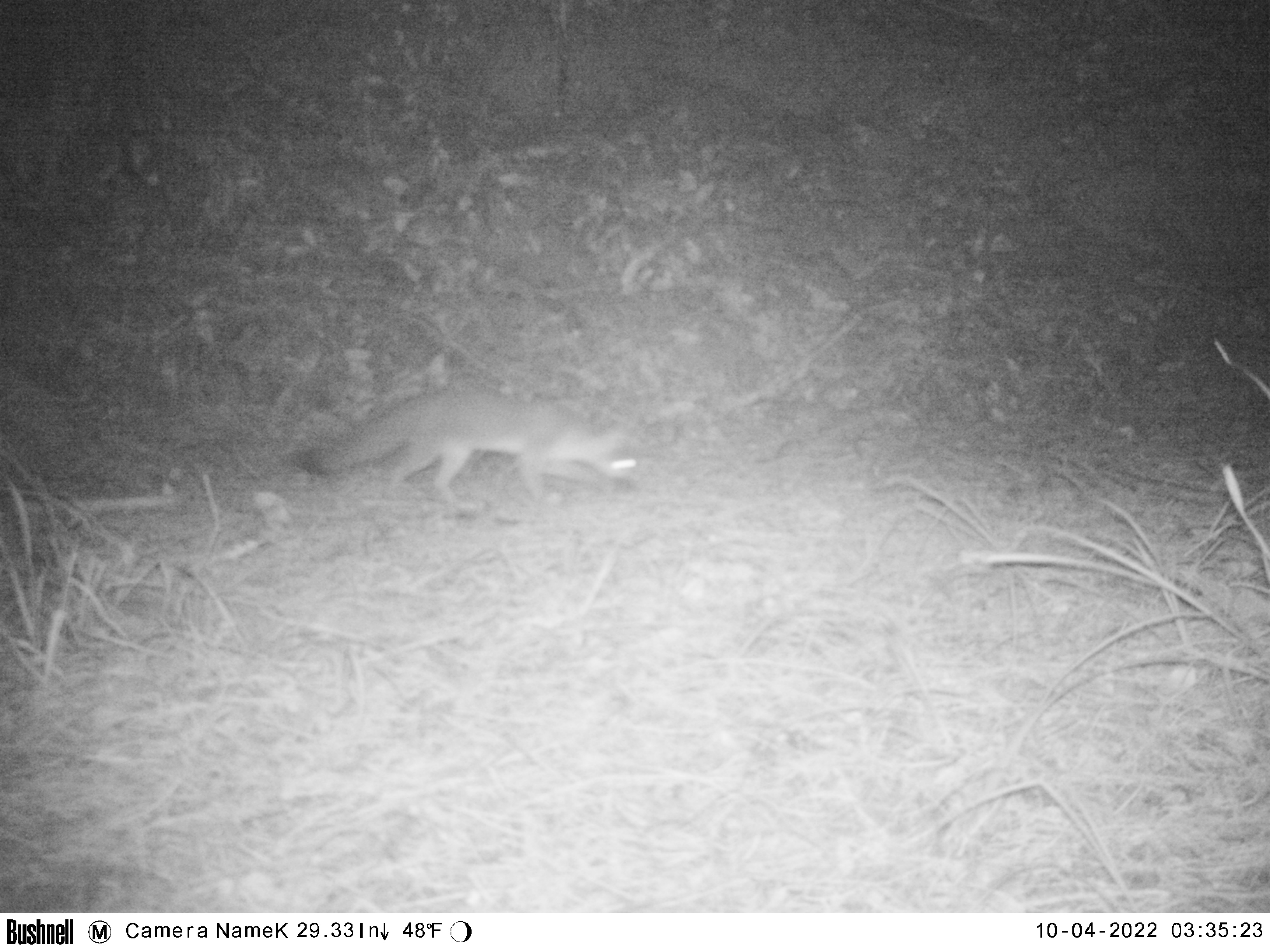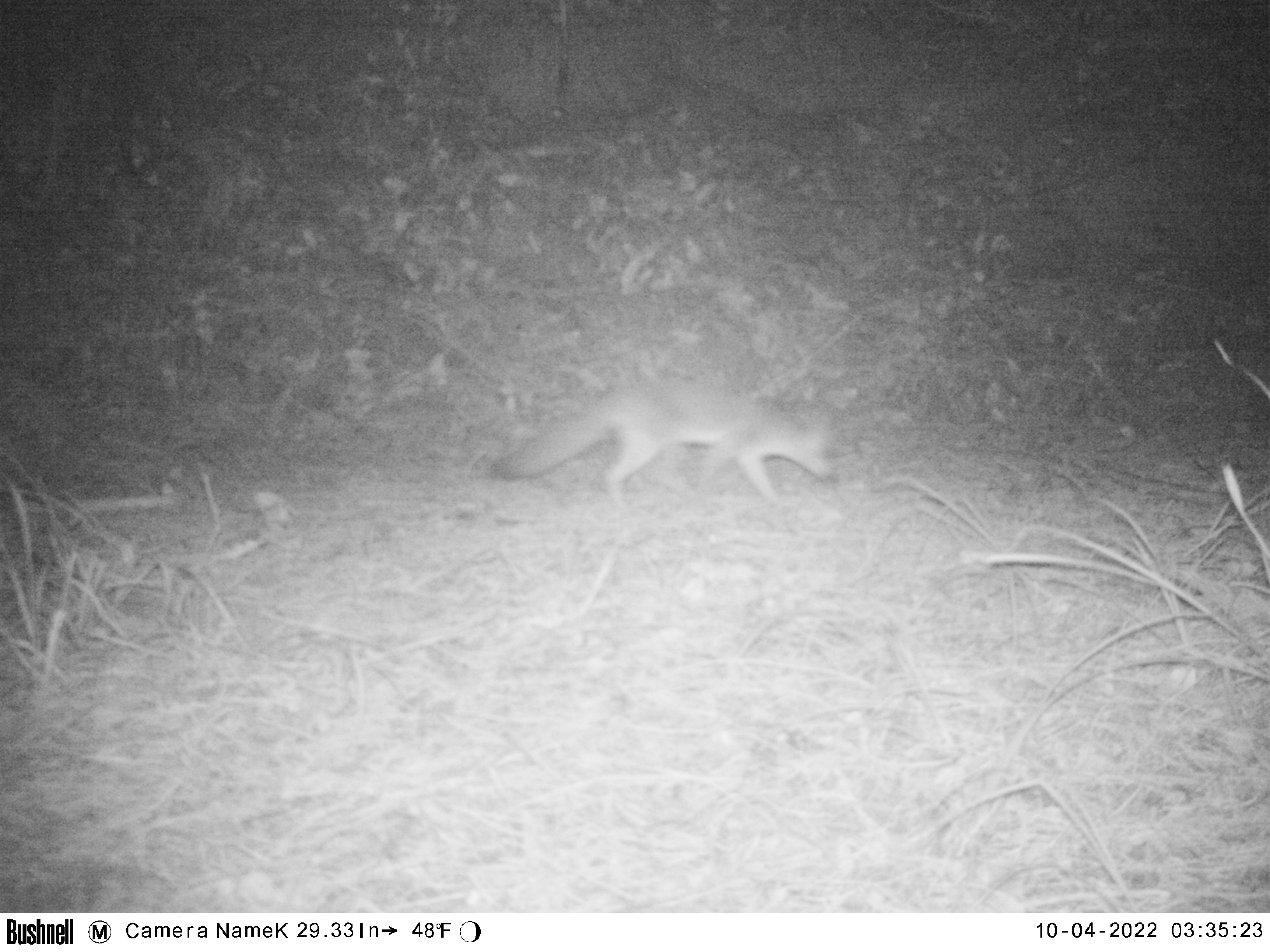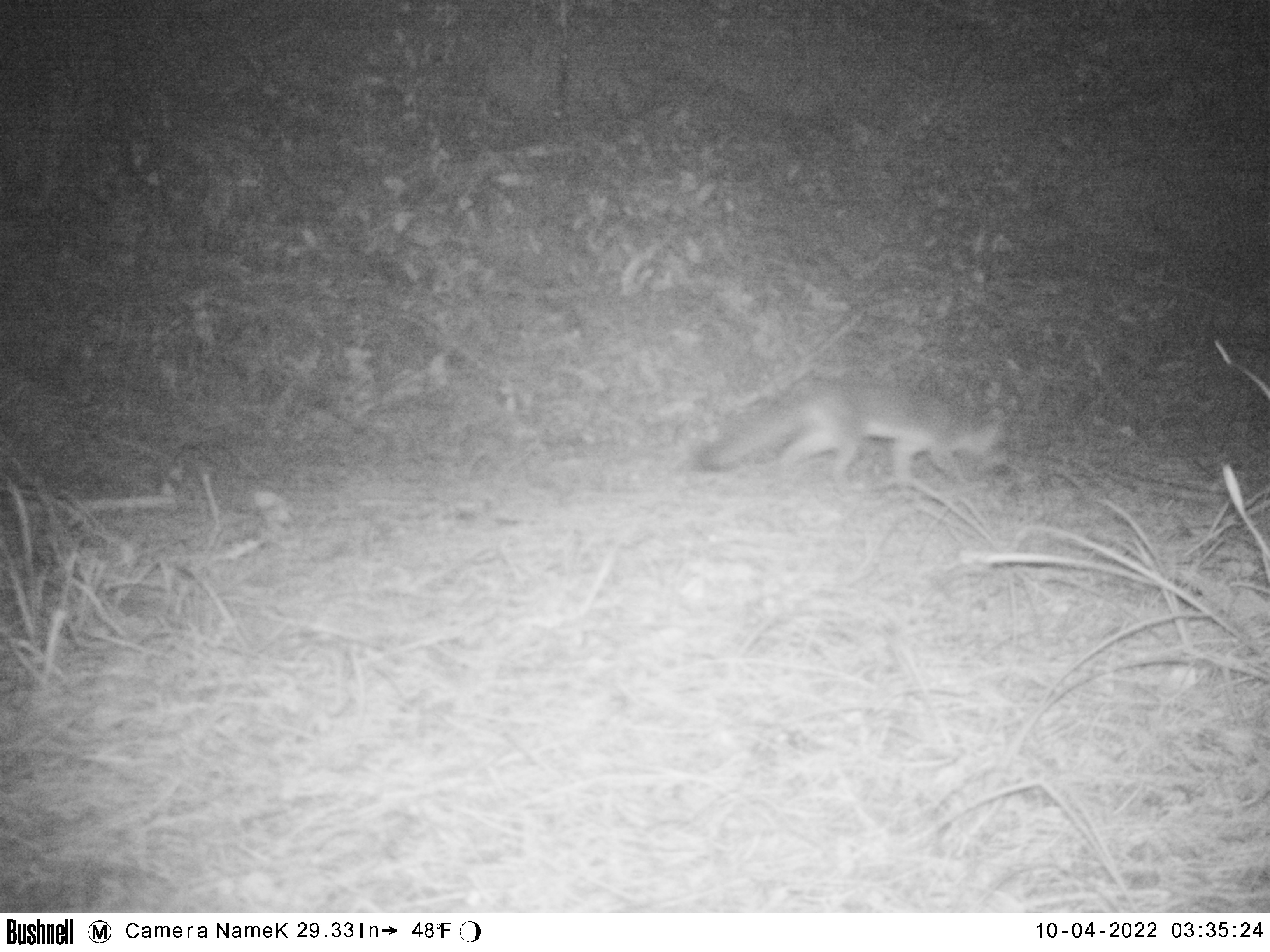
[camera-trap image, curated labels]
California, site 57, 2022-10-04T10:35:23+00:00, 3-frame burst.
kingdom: Animalia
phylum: Chordata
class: Mammalia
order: Carnivora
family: Canidae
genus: Urocyon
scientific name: Urocyon cinereoargenteus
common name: gray fox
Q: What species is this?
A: Gray fox (Urocyon cinereoargenteus).